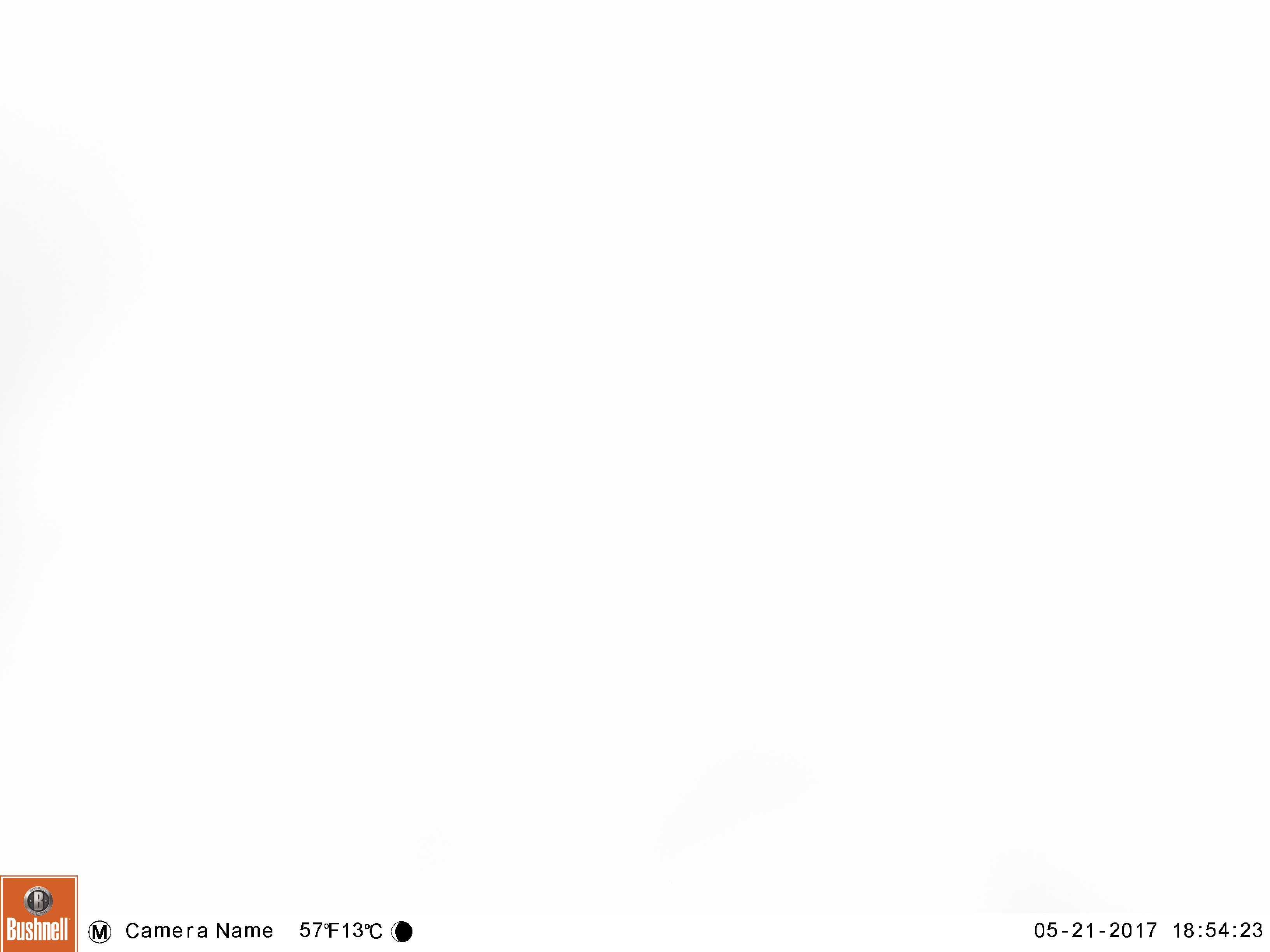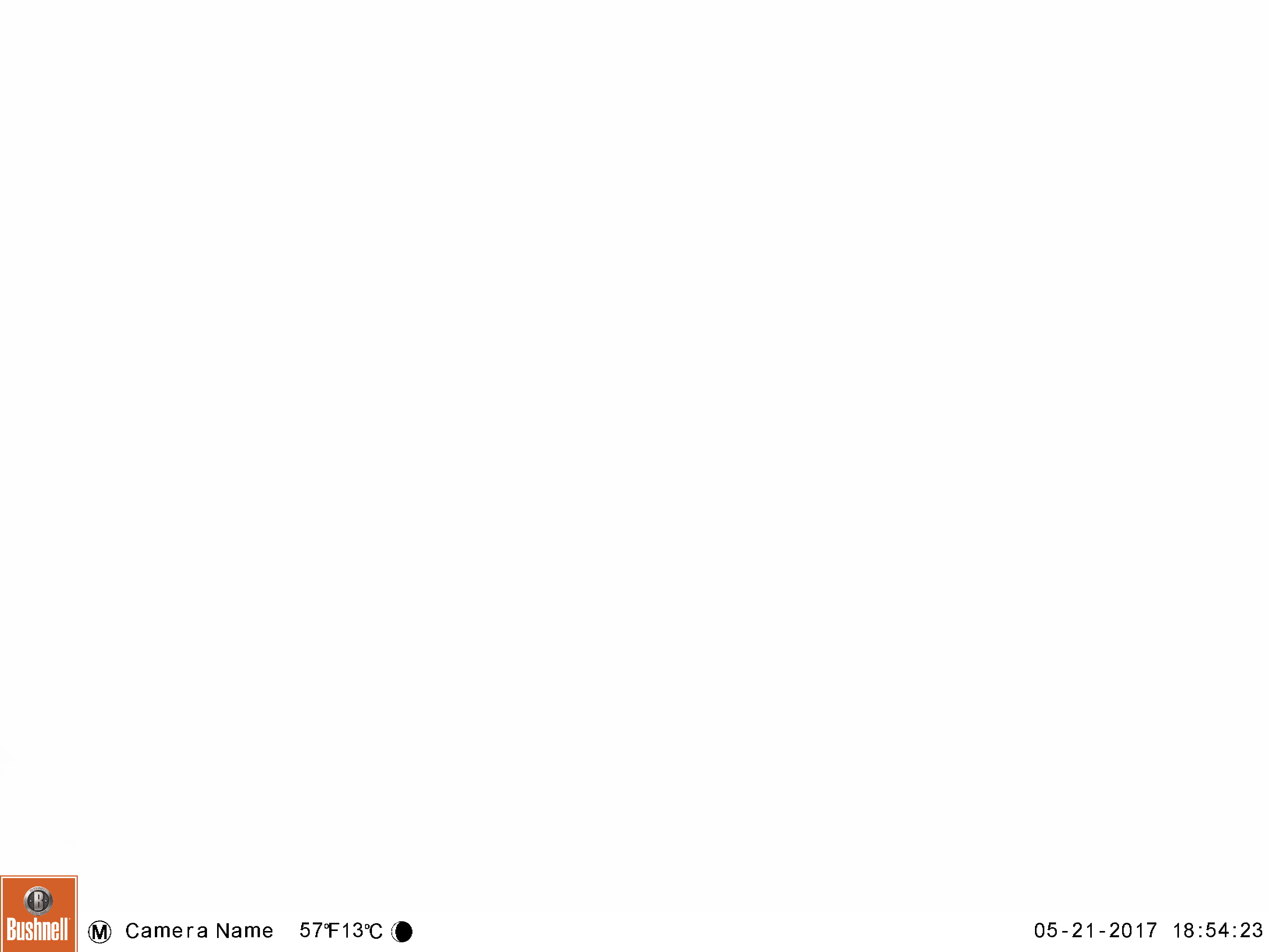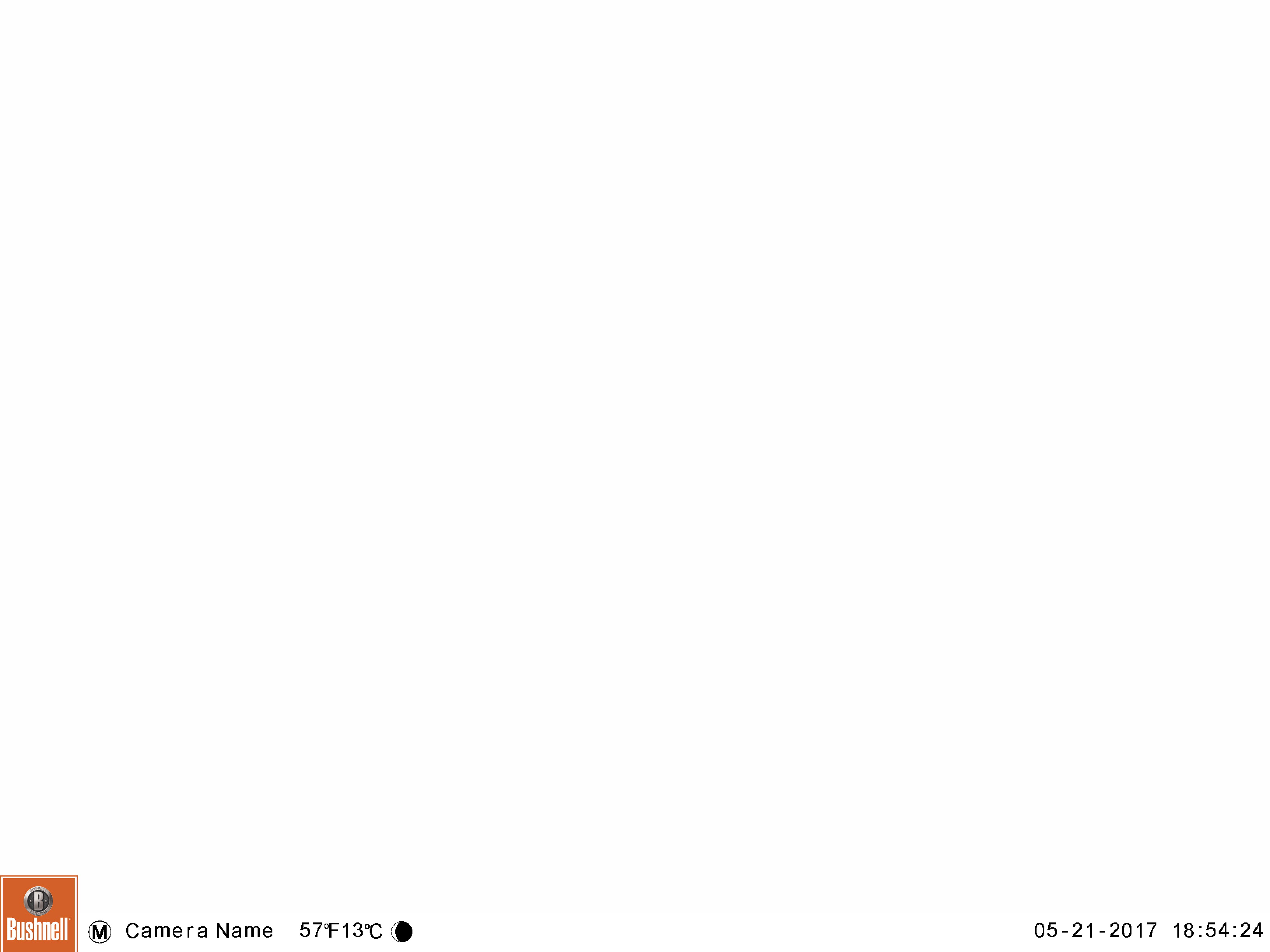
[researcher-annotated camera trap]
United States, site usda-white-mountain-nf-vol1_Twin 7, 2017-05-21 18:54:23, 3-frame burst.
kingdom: Animalia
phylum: Chordata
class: Mammalia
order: Carnivora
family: Ursidae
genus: Ursus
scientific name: Ursus americanus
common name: black bear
Black bear (Ursus americanus).